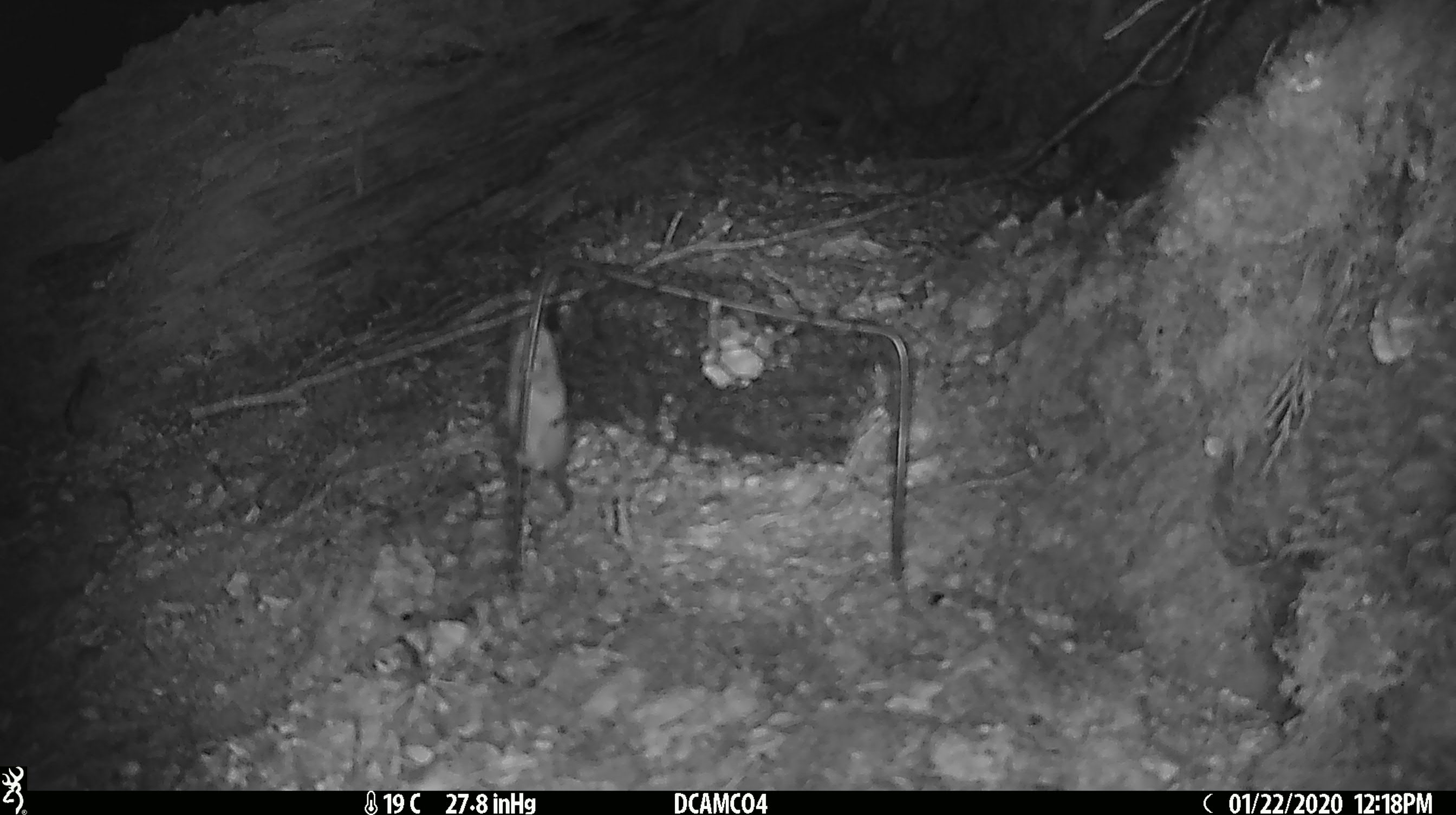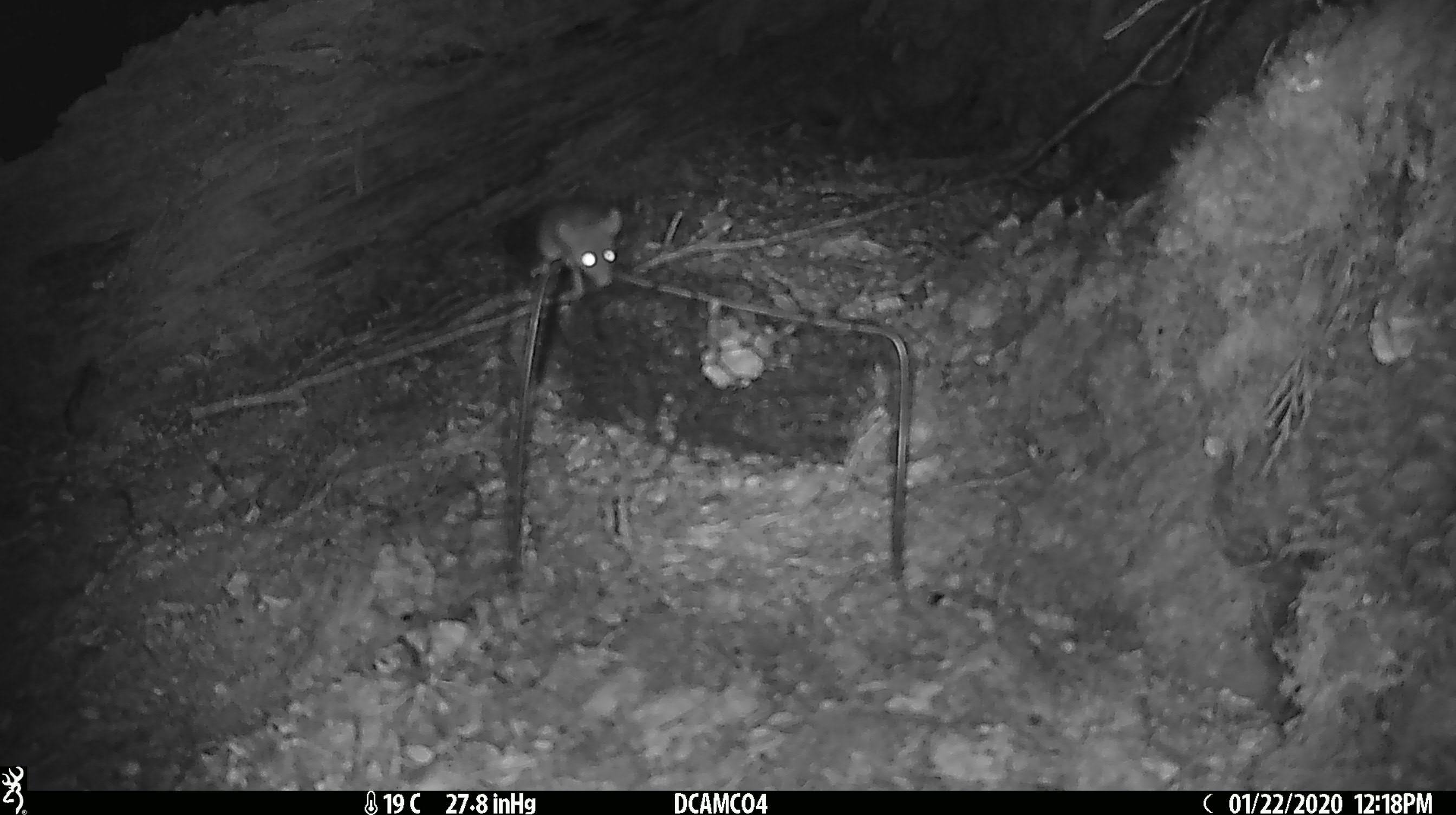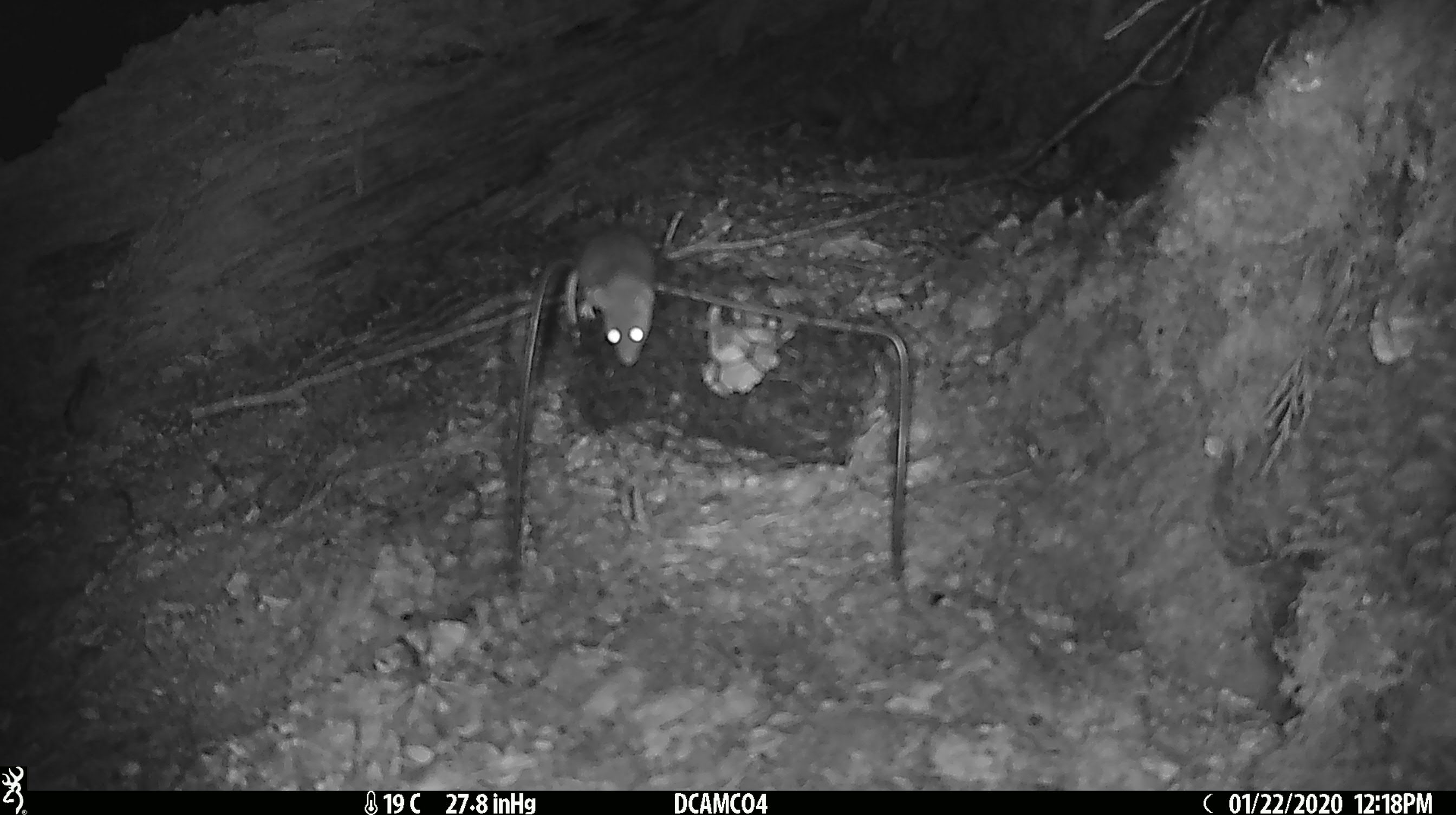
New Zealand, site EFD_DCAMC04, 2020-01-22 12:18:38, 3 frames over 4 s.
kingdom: Animalia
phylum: Chordata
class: Mammalia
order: Rodentia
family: Muridae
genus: Mus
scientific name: Mus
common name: mouse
Mouse (Mus).